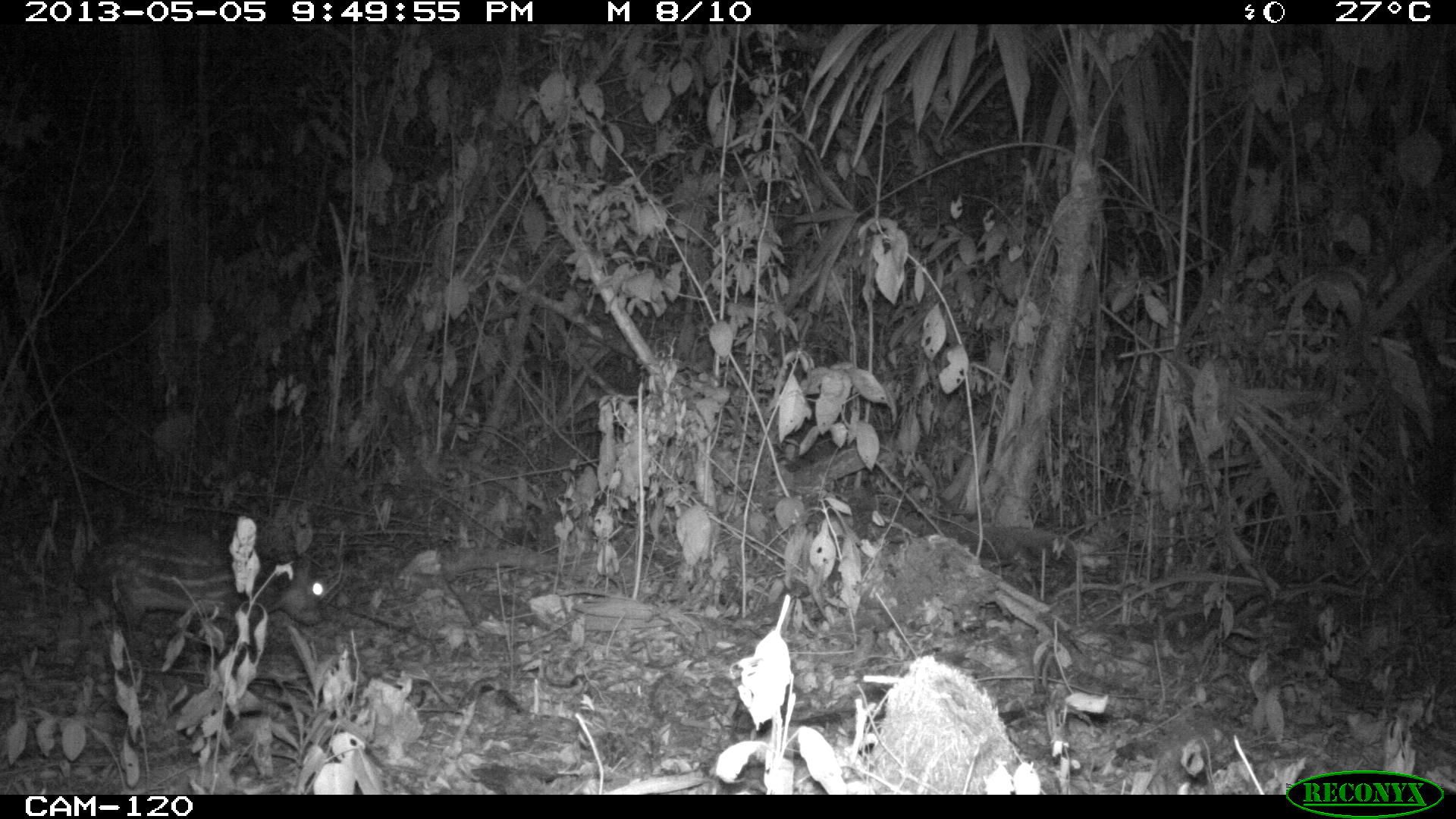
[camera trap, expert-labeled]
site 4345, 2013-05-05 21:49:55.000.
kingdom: Animalia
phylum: Chordata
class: Mammalia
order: Rodentia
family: Cuniculidae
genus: Cuniculus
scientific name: Cuniculus paca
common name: lowland paca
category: agouti paca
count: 1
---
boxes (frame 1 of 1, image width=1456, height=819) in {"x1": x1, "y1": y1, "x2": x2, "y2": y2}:
agouti paca: {"x1": 84, "y1": 544, "x2": 324, "y2": 659}